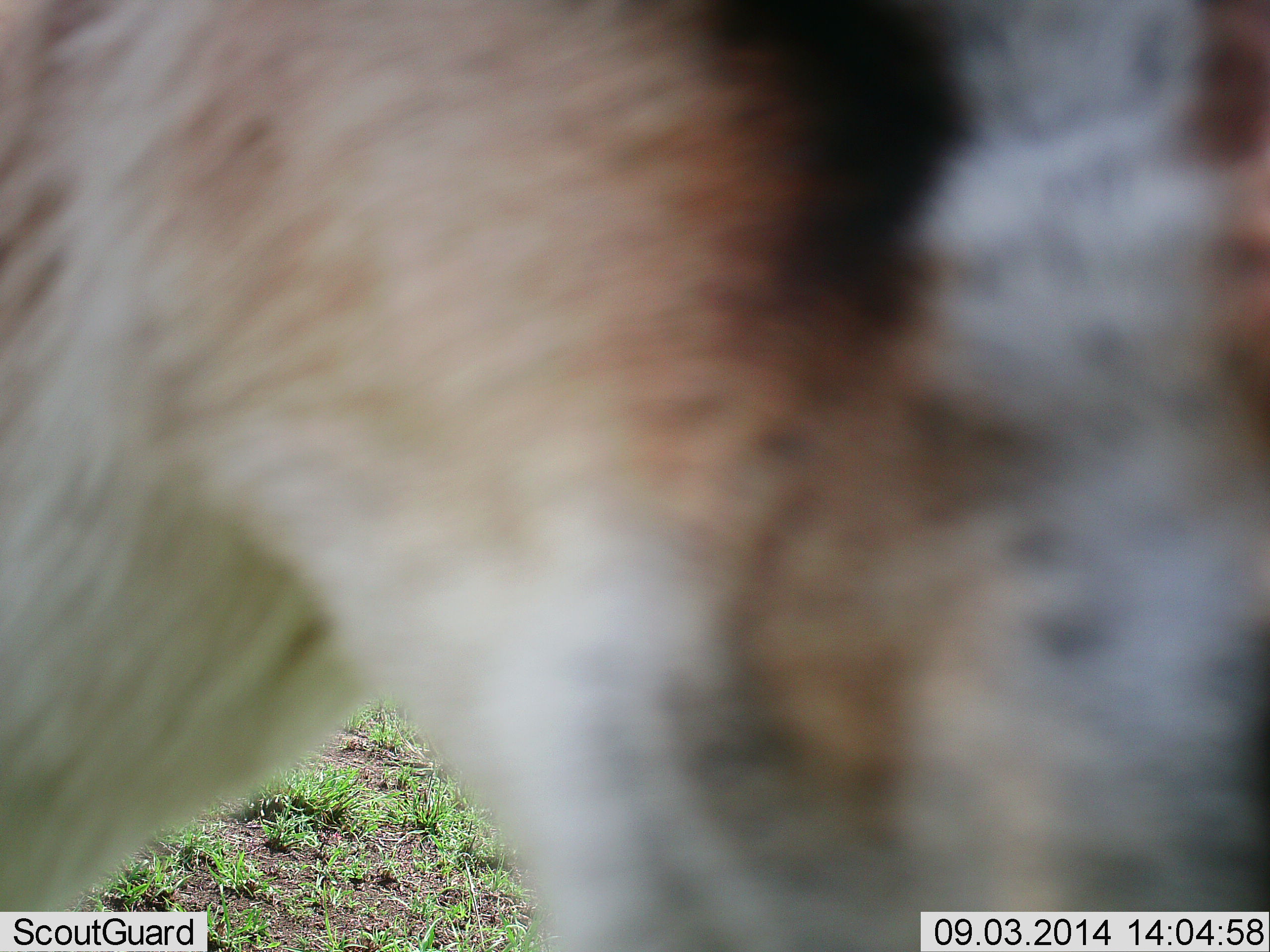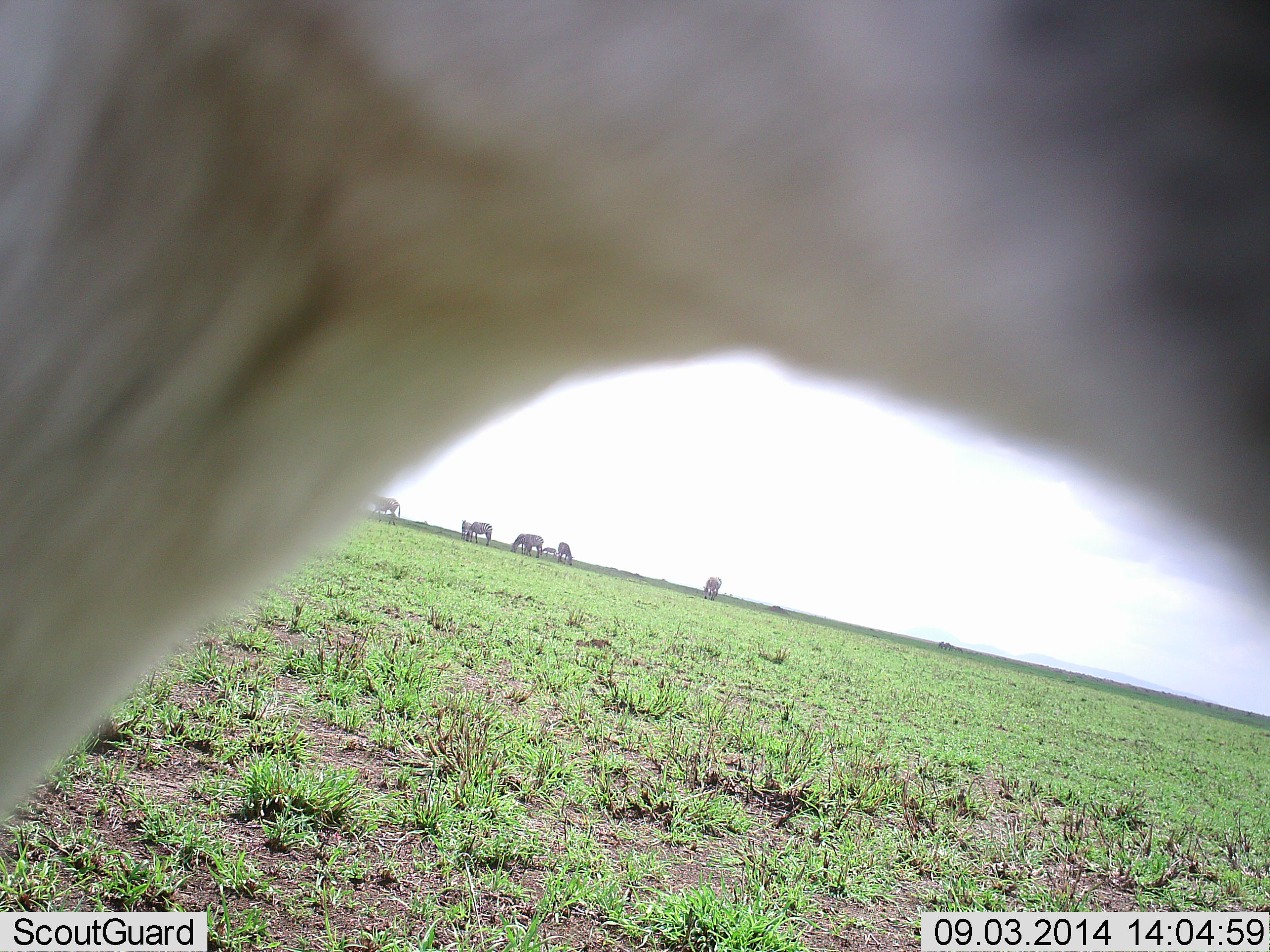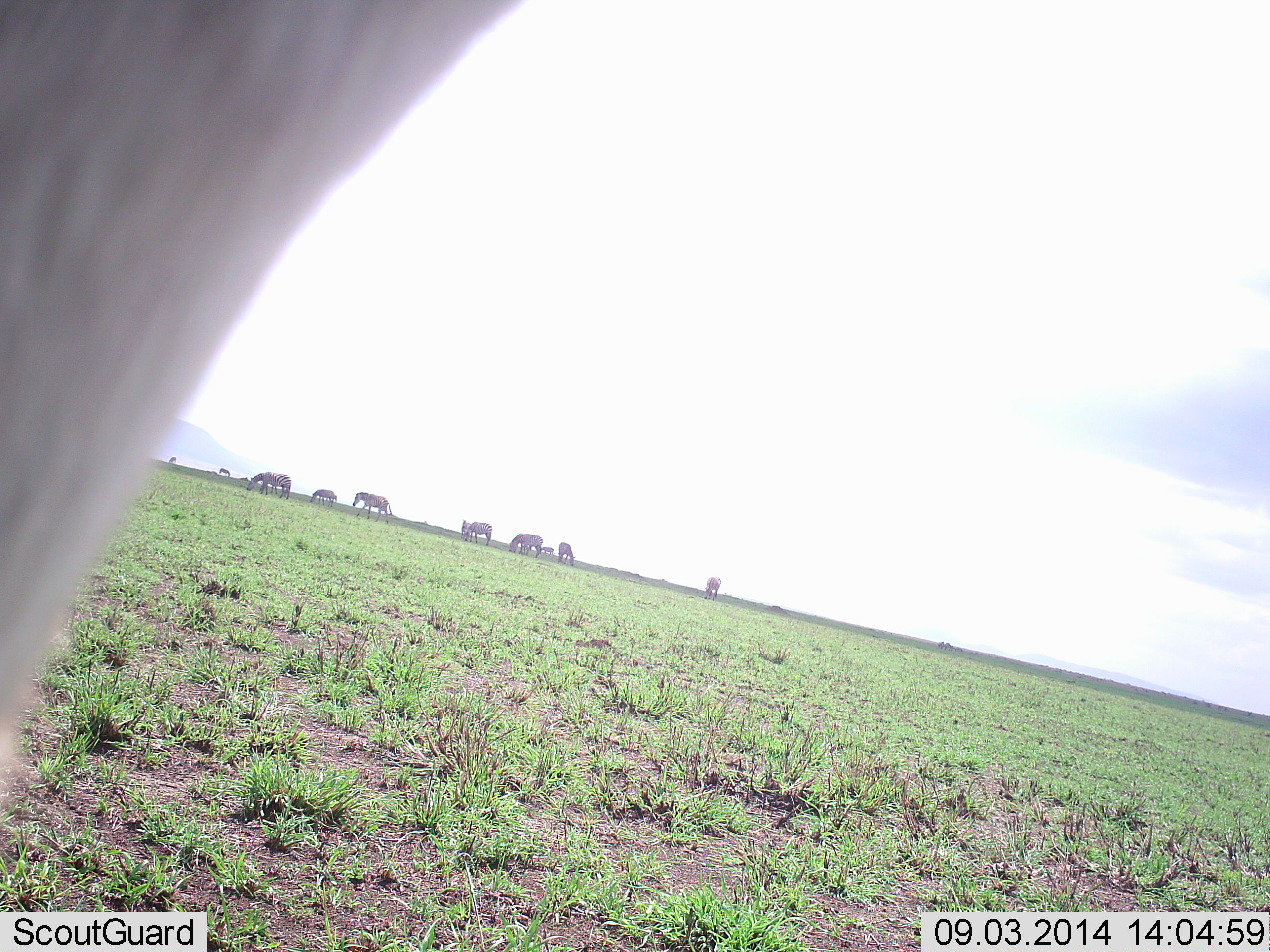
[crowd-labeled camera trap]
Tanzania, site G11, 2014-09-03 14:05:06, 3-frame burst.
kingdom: Animalia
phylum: Chordata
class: Mammalia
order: Artiodactyla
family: Bovidae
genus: Eudorcas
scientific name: Eudorcas thomsonii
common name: thomson's gazelle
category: gazellethomsons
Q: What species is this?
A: Gazellethomsons (thomson's gazelle) (Eudorcas thomsonii).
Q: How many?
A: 1.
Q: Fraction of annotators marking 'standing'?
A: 60%.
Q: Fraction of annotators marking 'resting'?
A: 0%.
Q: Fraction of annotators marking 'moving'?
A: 27%.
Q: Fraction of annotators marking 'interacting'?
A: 13%.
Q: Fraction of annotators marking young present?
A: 0%.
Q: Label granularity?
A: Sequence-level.